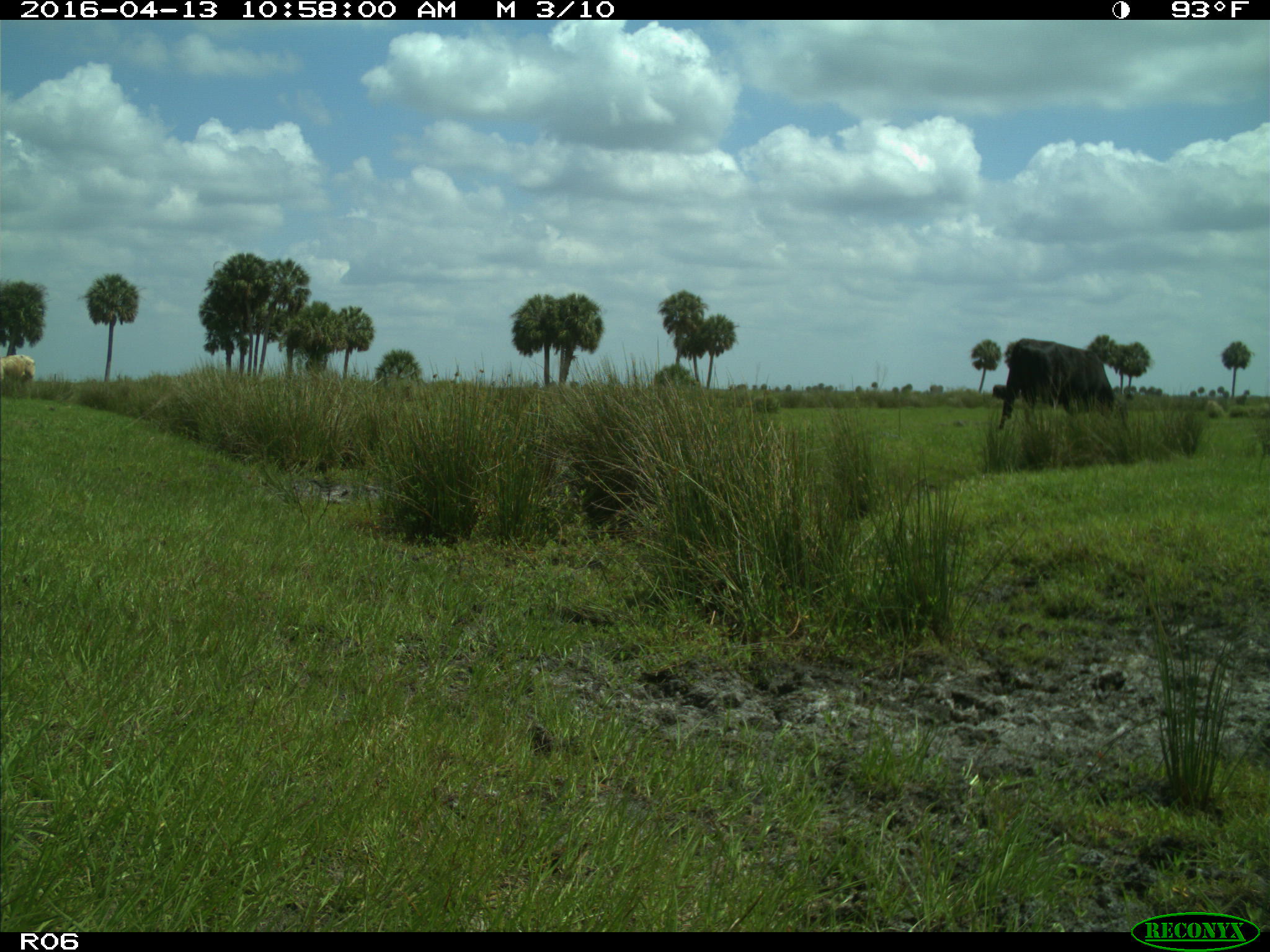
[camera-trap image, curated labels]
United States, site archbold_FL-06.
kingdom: Animalia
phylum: Chordata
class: Mammalia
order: Artiodactyla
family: Bovidae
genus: Bos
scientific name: Bos taurus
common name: domestic cow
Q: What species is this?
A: Bos taurus (domestic cow).